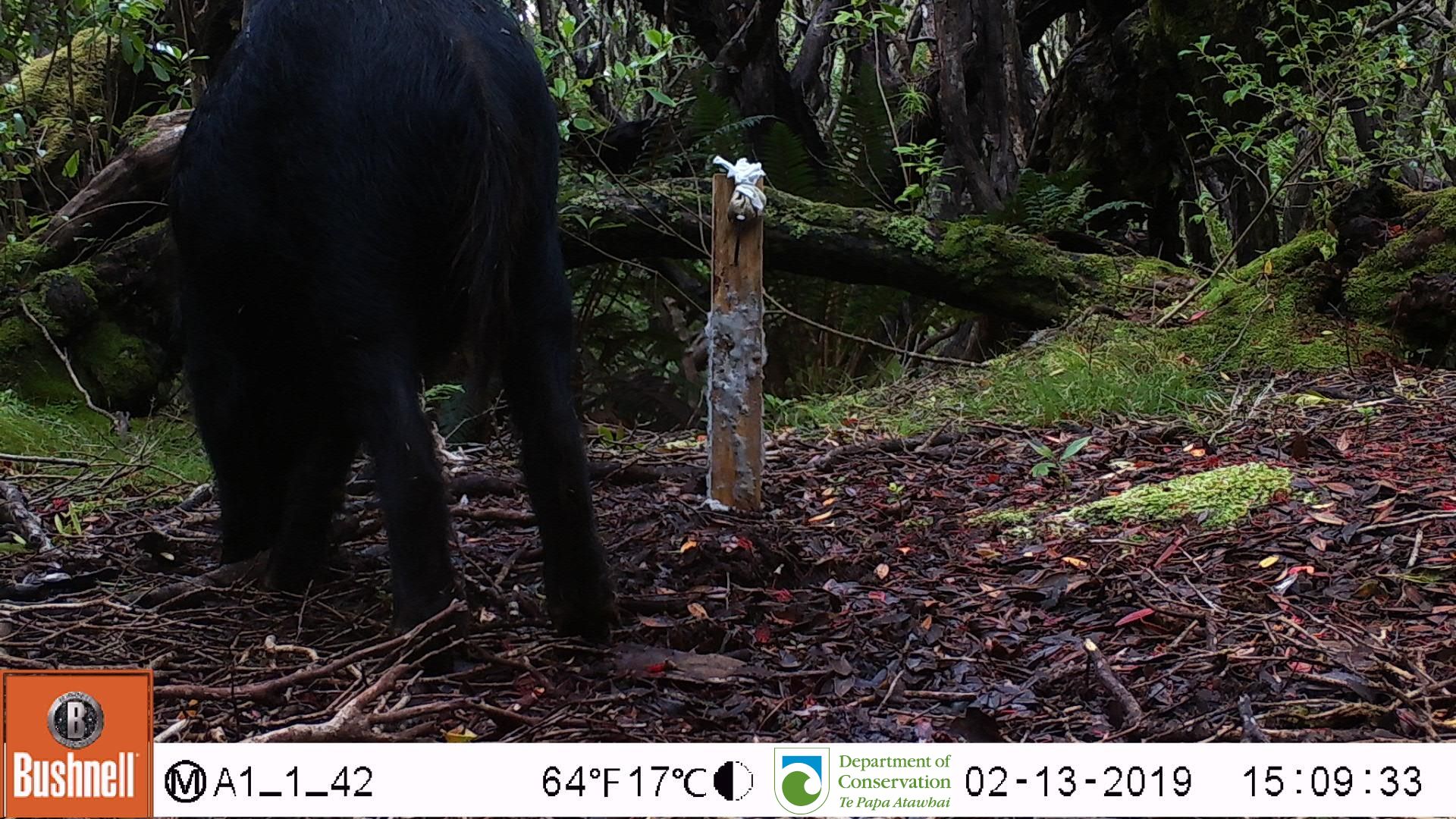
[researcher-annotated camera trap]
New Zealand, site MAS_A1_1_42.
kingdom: Animalia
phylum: Chordata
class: Mammalia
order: Artiodactyla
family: Suidae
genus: Sus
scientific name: Sus scrofa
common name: pig